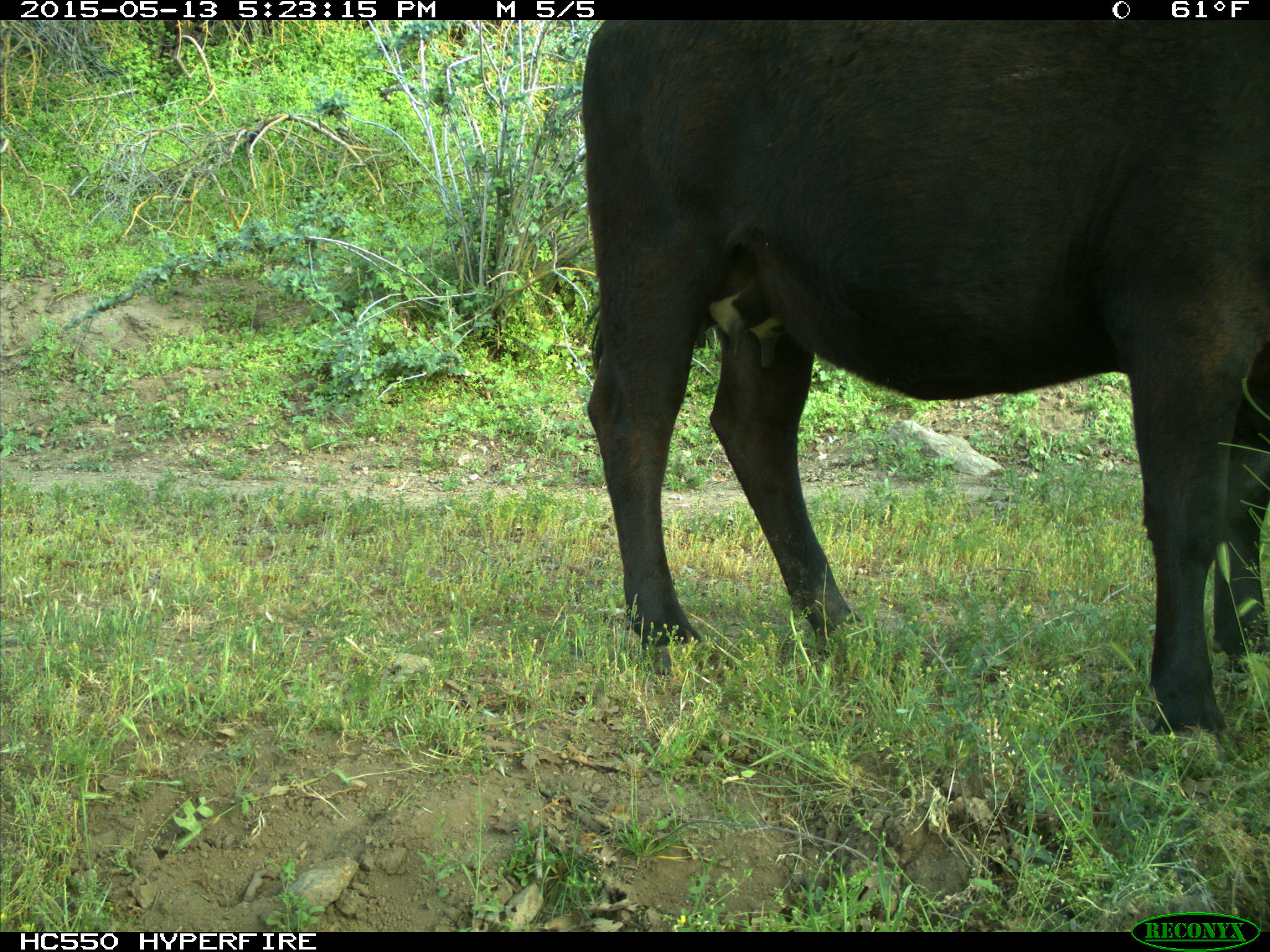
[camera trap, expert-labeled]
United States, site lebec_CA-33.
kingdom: Animalia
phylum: Chordata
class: Mammalia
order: Artiodactyla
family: Bovidae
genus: Bos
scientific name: Bos taurus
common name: domestic cow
Bos taurus (domestic cow).